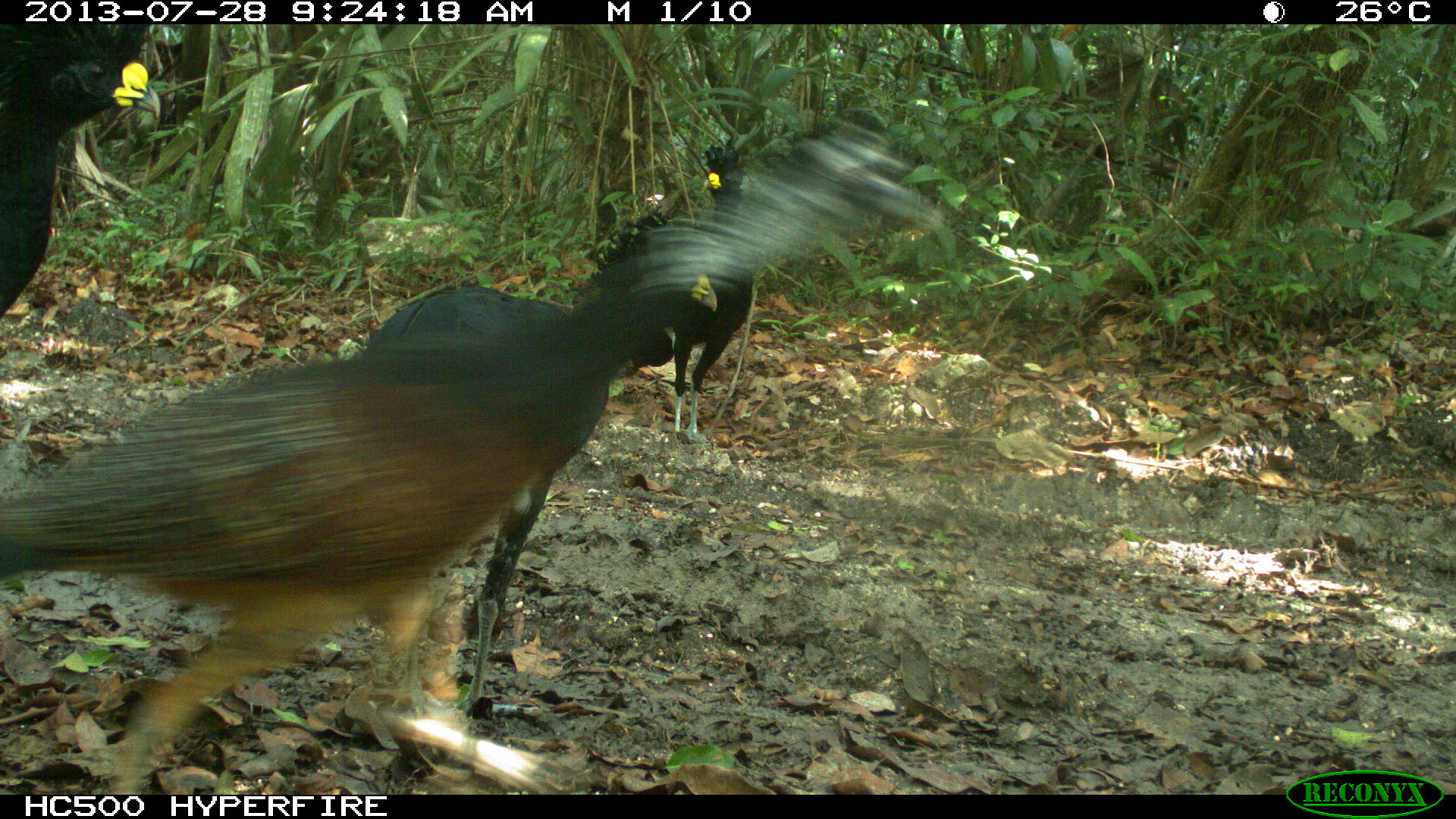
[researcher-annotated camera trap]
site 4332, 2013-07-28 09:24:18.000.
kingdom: Animalia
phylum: Chordata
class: Aves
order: Galliformes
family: Cracidae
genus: Crax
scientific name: Crax rubra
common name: great curassow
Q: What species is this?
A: Crax rubra (great curassow).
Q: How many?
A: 4.